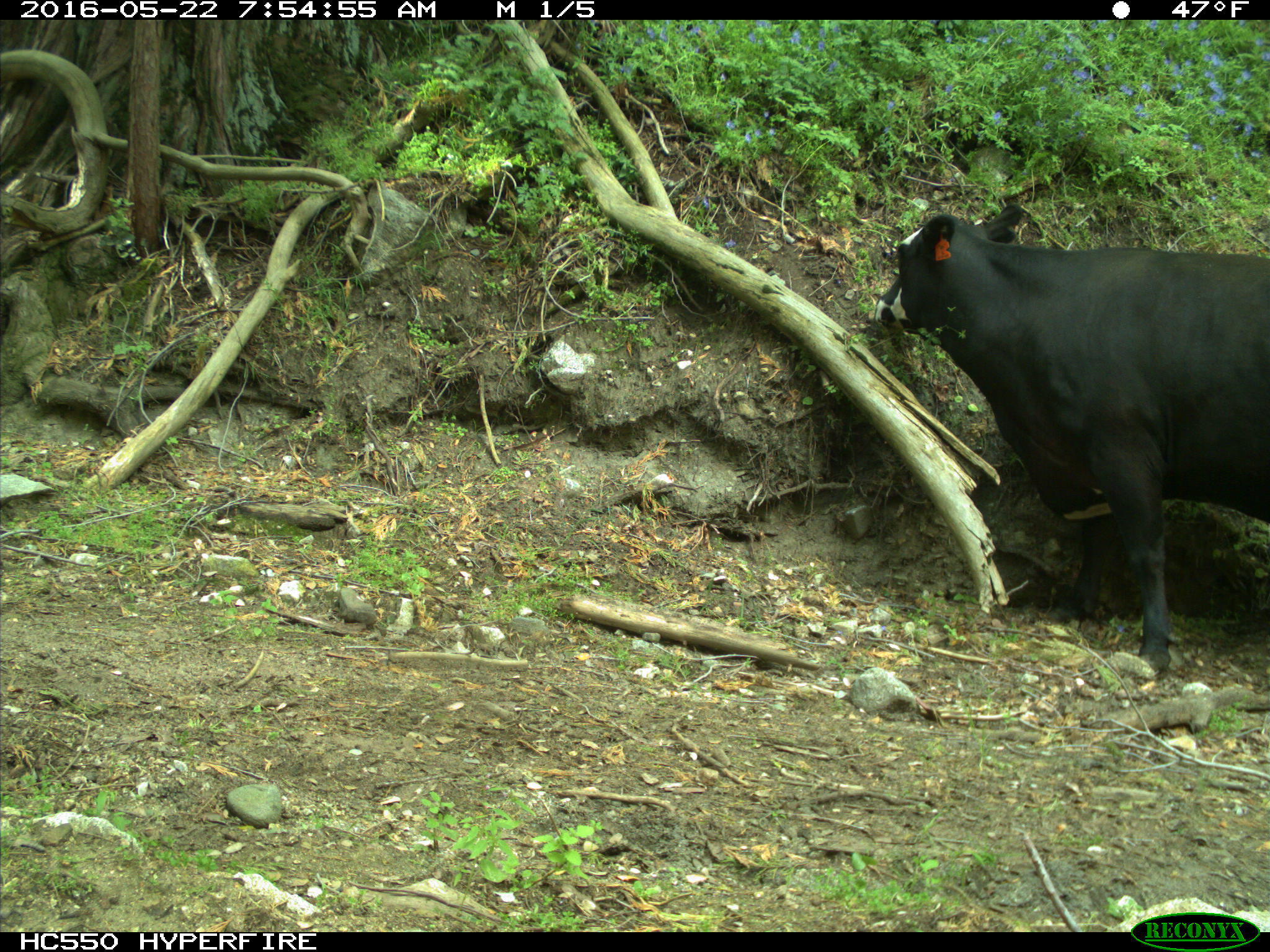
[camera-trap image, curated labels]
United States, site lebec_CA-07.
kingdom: Animalia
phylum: Chordata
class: Mammalia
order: Artiodactyla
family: Bovidae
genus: Bos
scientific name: Bos taurus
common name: domestic cow